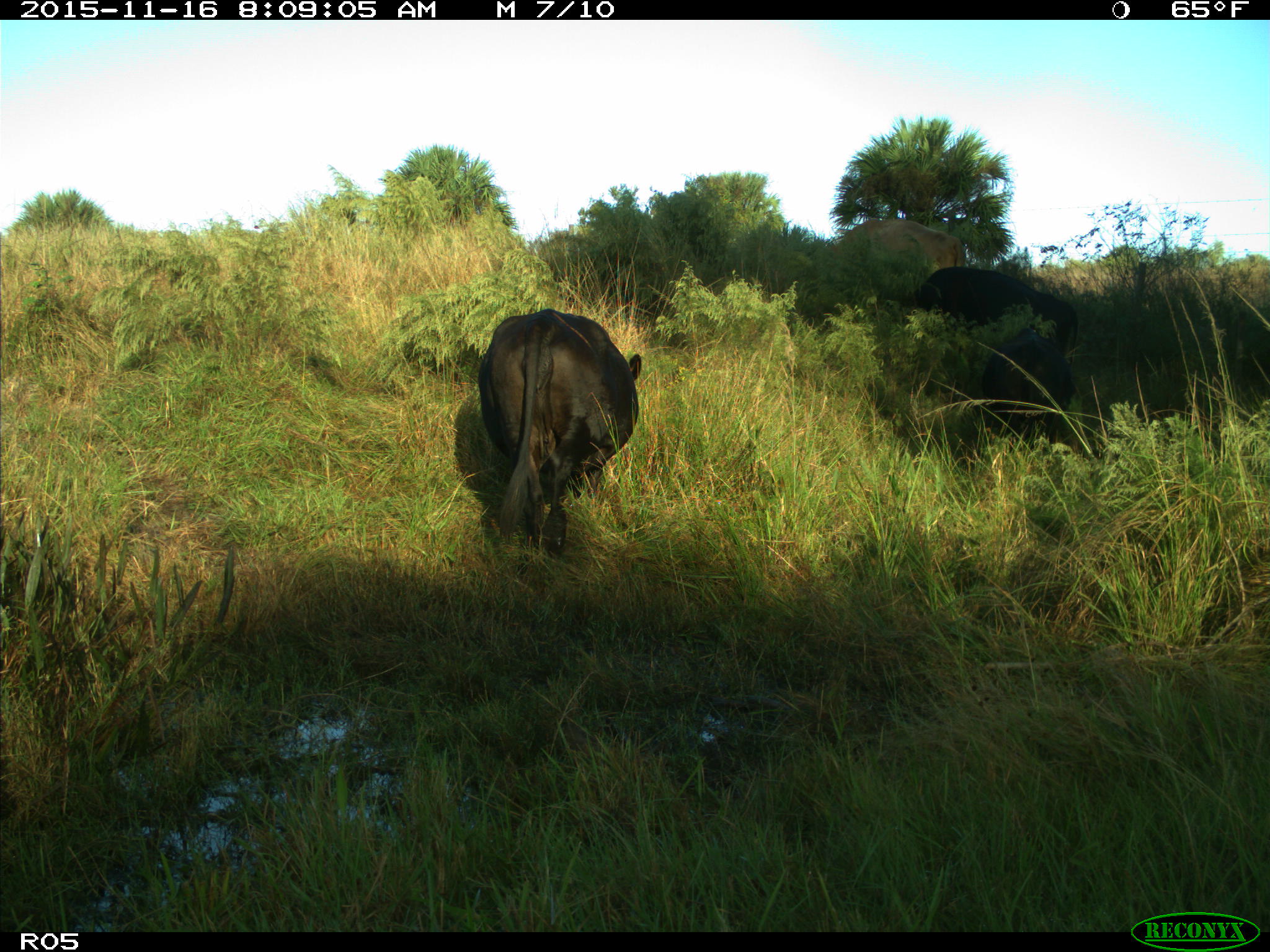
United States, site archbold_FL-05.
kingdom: Animalia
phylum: Chordata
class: Mammalia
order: Artiodactyla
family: Bovidae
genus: Bos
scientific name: Bos taurus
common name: domestic cow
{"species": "Bos taurus (domestic cow)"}